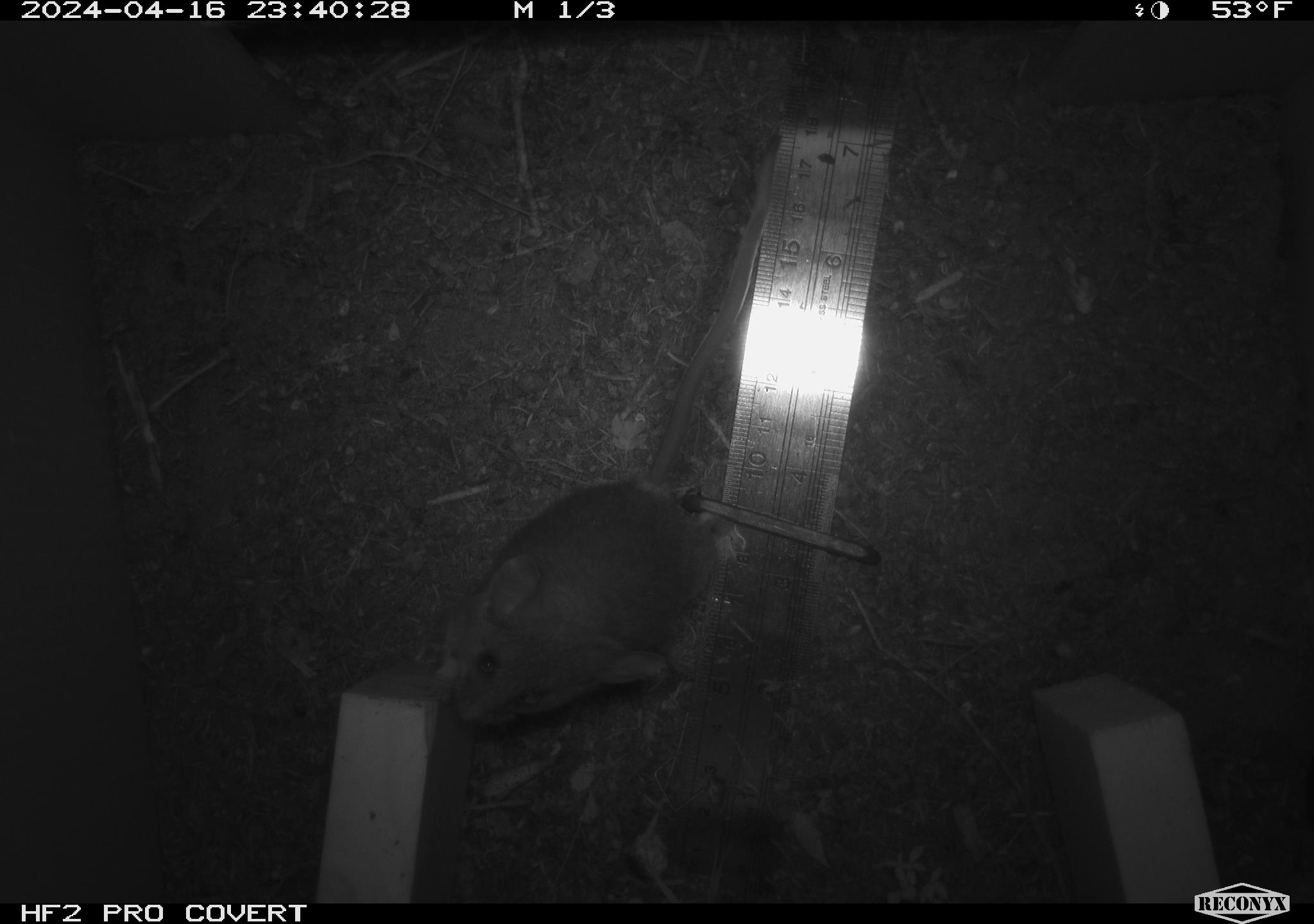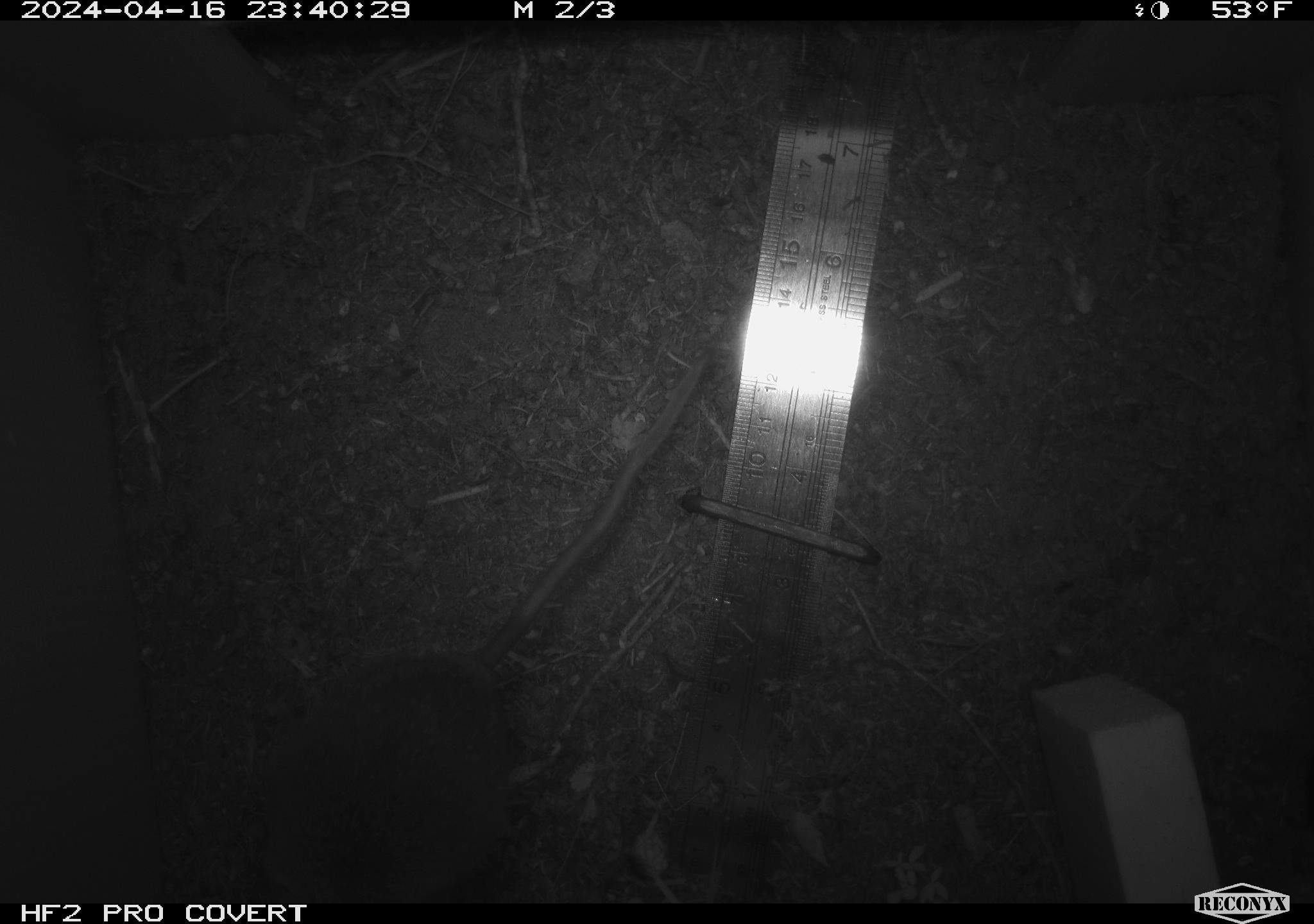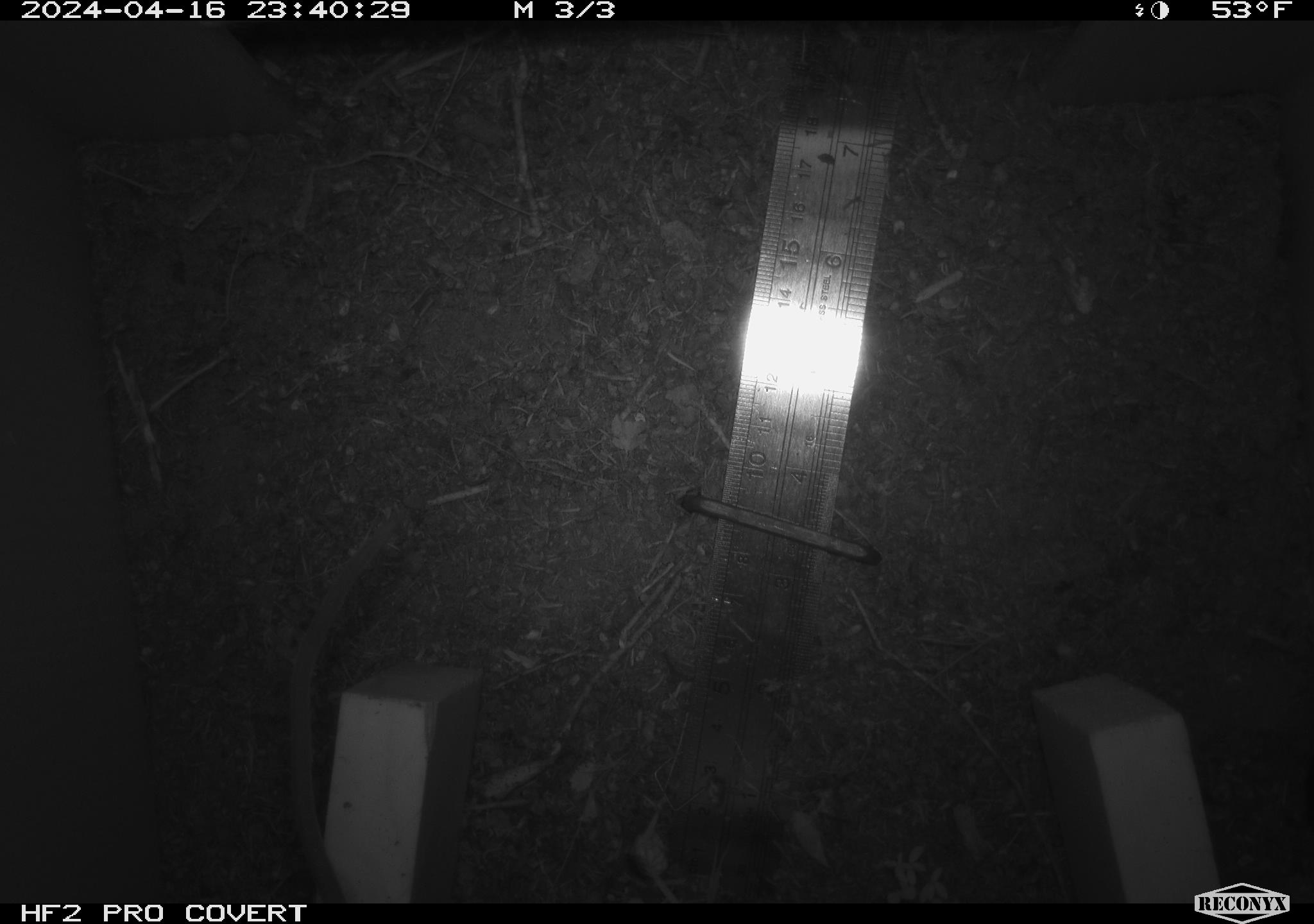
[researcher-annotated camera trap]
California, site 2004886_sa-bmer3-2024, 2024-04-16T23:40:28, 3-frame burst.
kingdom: Animalia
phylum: Chordata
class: Mammalia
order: Rodentia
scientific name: Rodentia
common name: woodrat or rat or mouse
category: woodrat or rat or mouse species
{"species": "woodrat or rat or mouse species (woodrat or rat or mouse) (Rodentia)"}